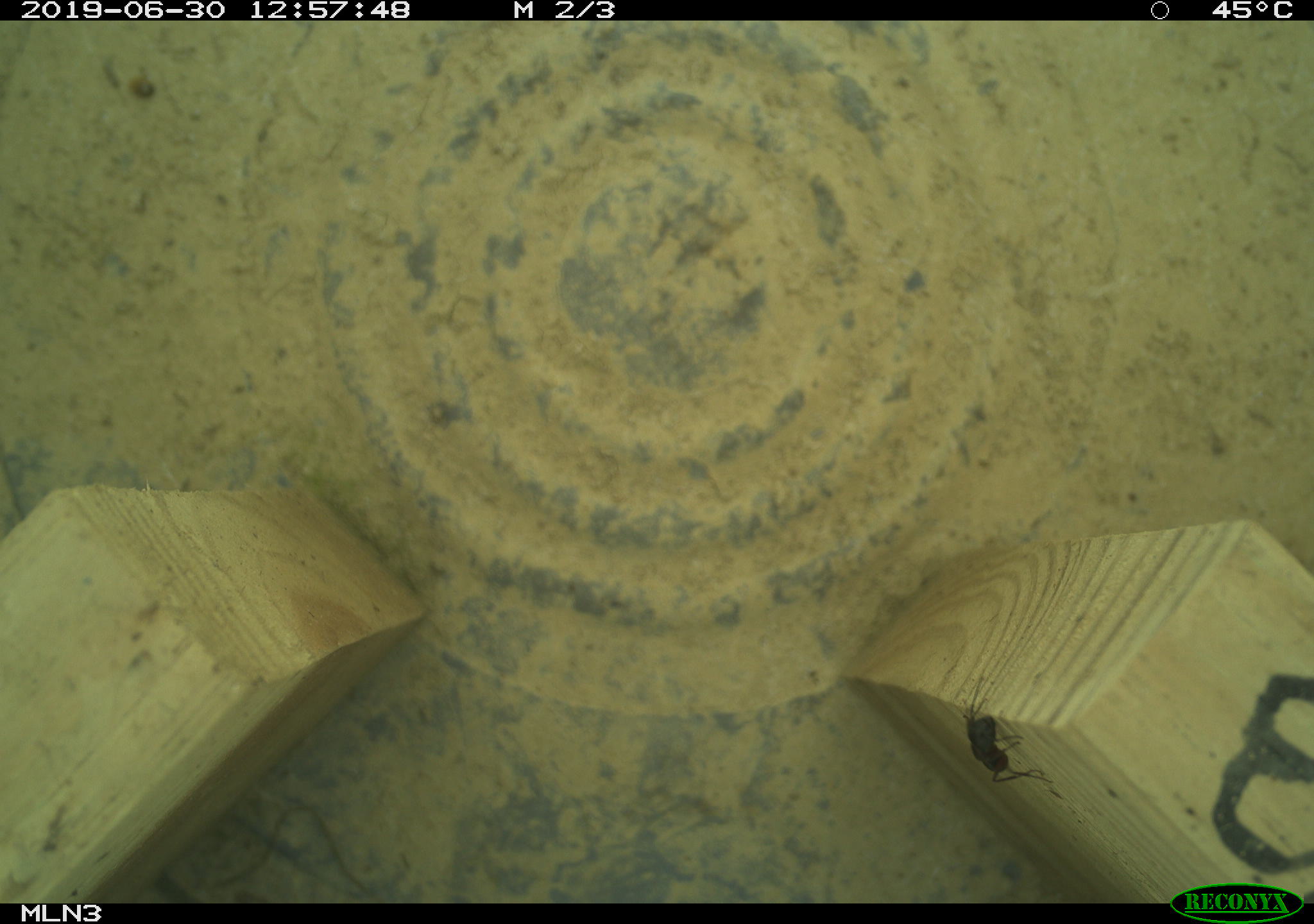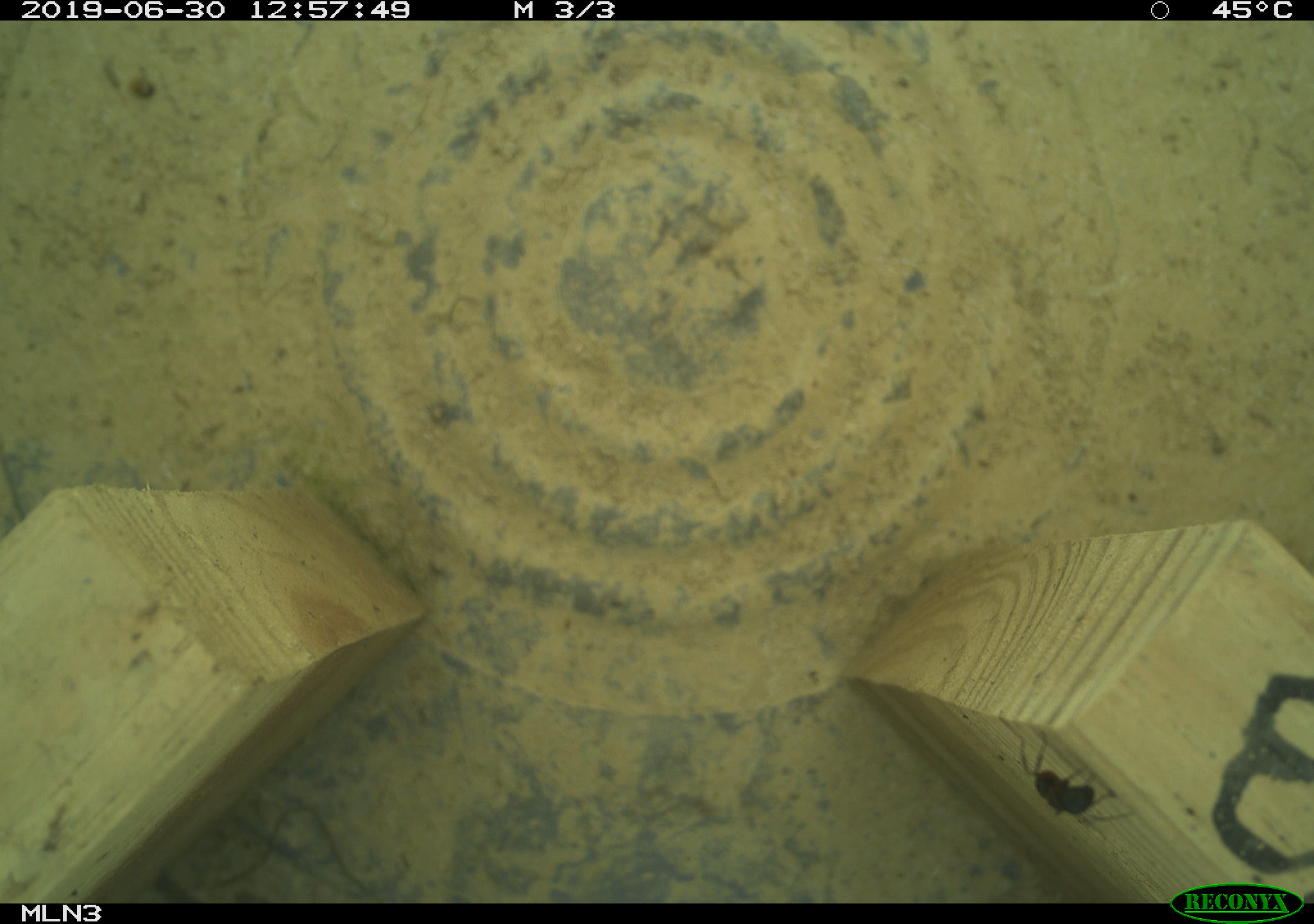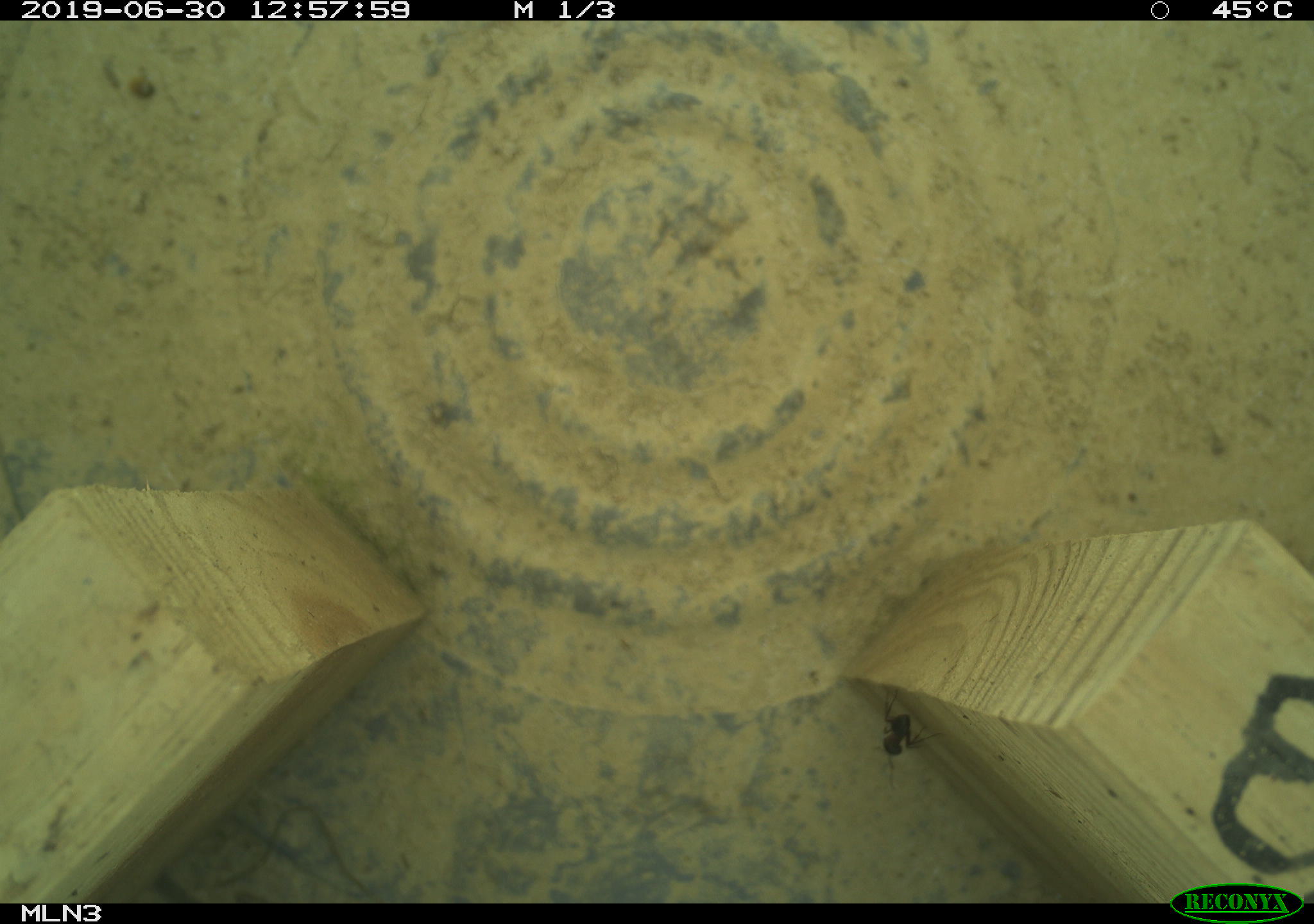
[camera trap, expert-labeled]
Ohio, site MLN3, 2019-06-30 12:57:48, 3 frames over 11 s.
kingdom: Animalia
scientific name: Animalia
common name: animal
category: invertebrate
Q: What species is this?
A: Invertebrate (animal) (Animalia).